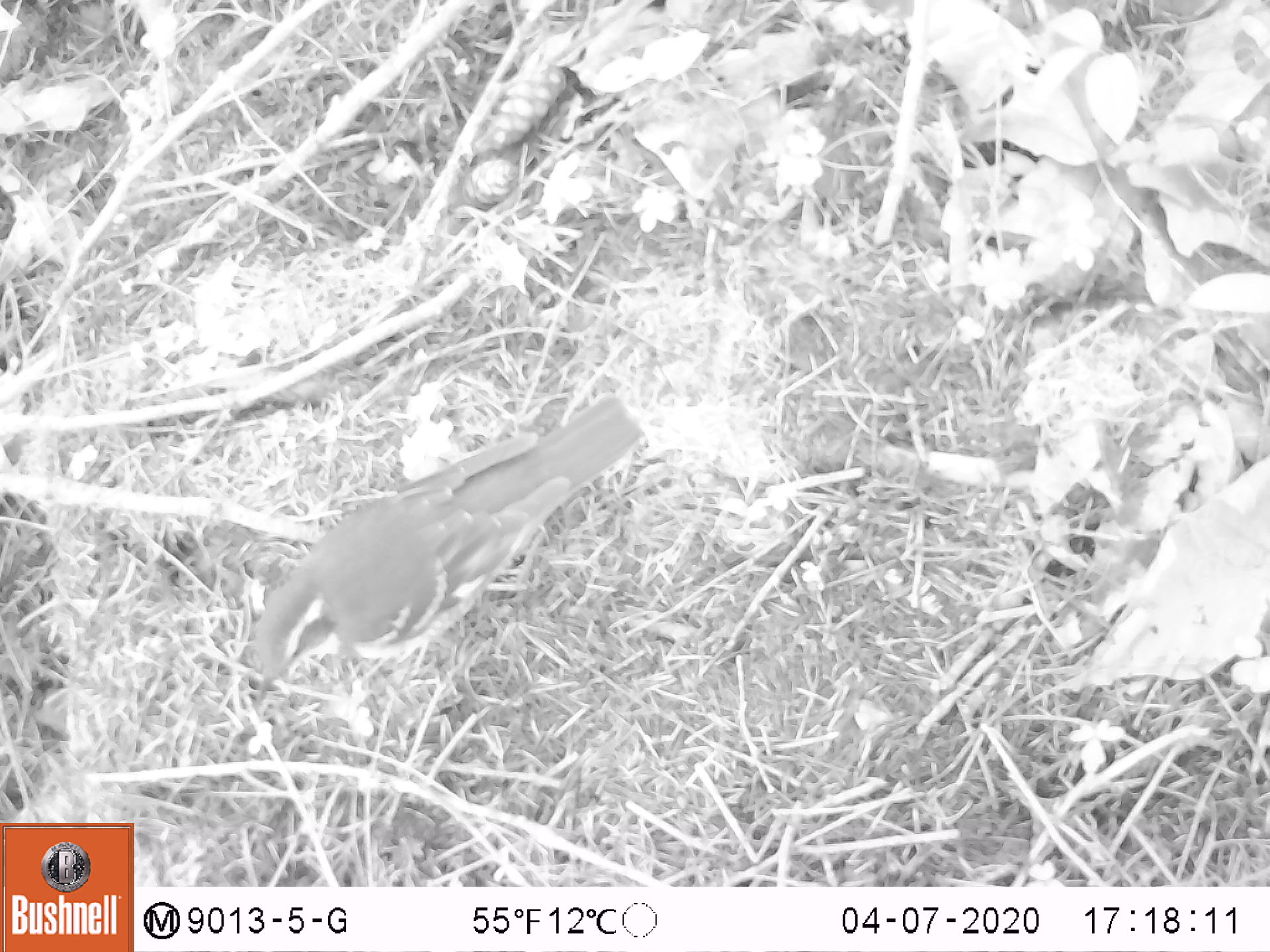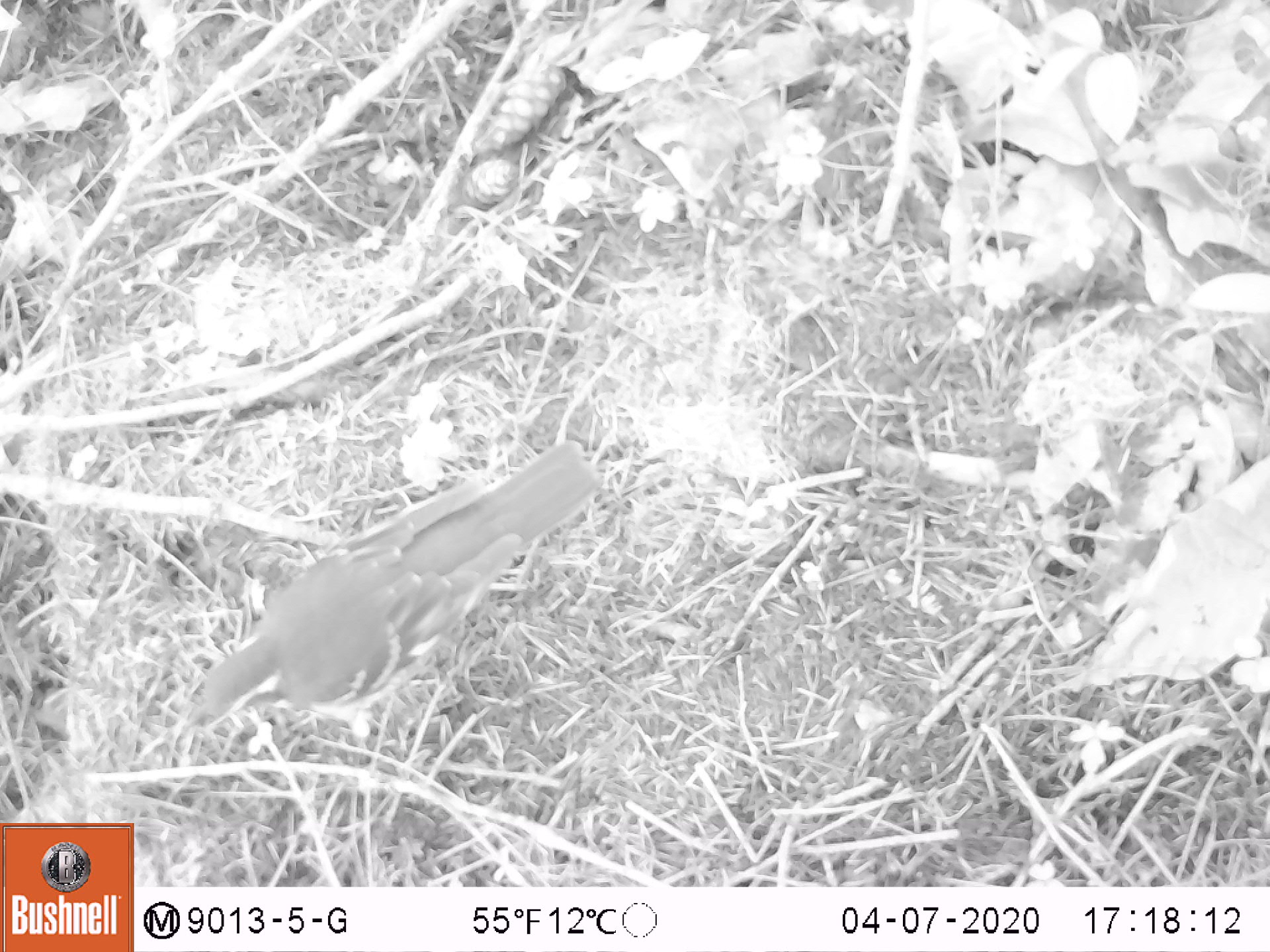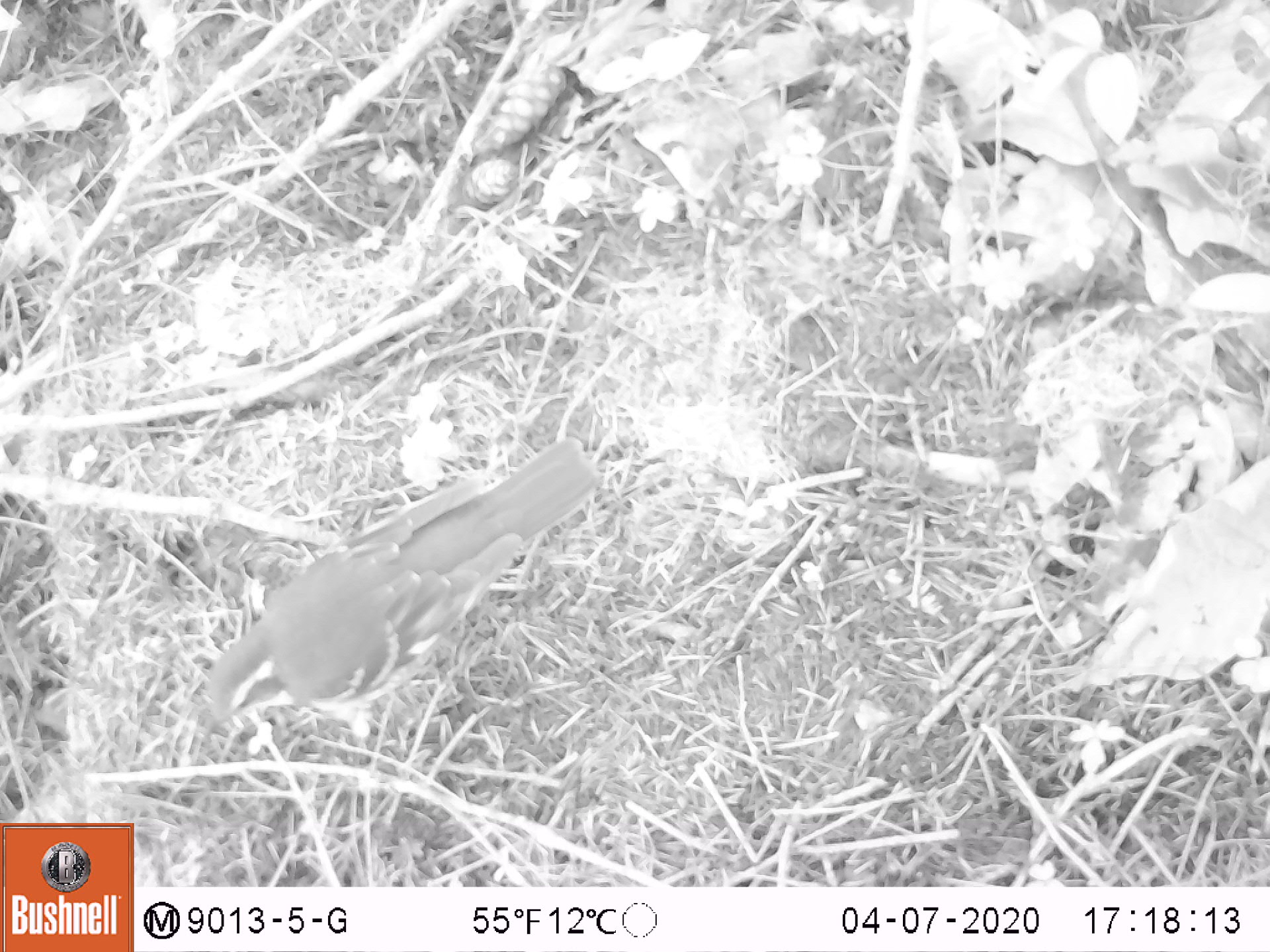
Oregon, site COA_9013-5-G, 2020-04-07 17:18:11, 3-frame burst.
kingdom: Animalia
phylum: Chordata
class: Aves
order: Passeriformes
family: Turdidae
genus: Ixoreus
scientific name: Ixoreus naevius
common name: varied thrush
Varied thrush (Ixoreus naevius).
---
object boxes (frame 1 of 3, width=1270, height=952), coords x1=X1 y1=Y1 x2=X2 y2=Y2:
varied thrush: x1=251 y1=403 x2=642 y2=693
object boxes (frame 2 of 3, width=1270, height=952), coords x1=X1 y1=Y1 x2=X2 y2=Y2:
varied thrush: x1=181 y1=446 x2=595 y2=731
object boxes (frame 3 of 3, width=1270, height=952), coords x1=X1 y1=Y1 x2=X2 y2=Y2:
varied thrush: x1=202 y1=446 x2=595 y2=733